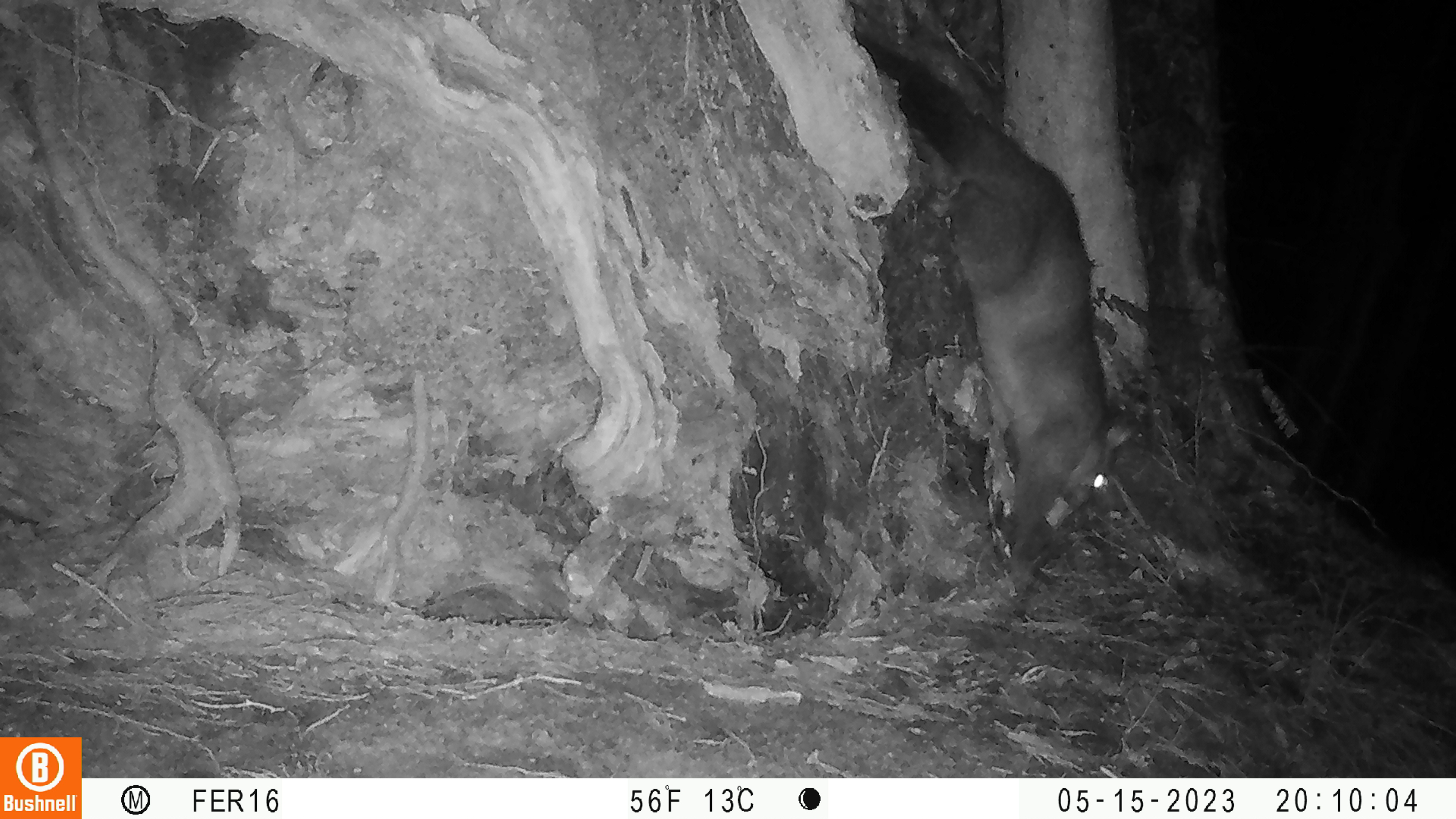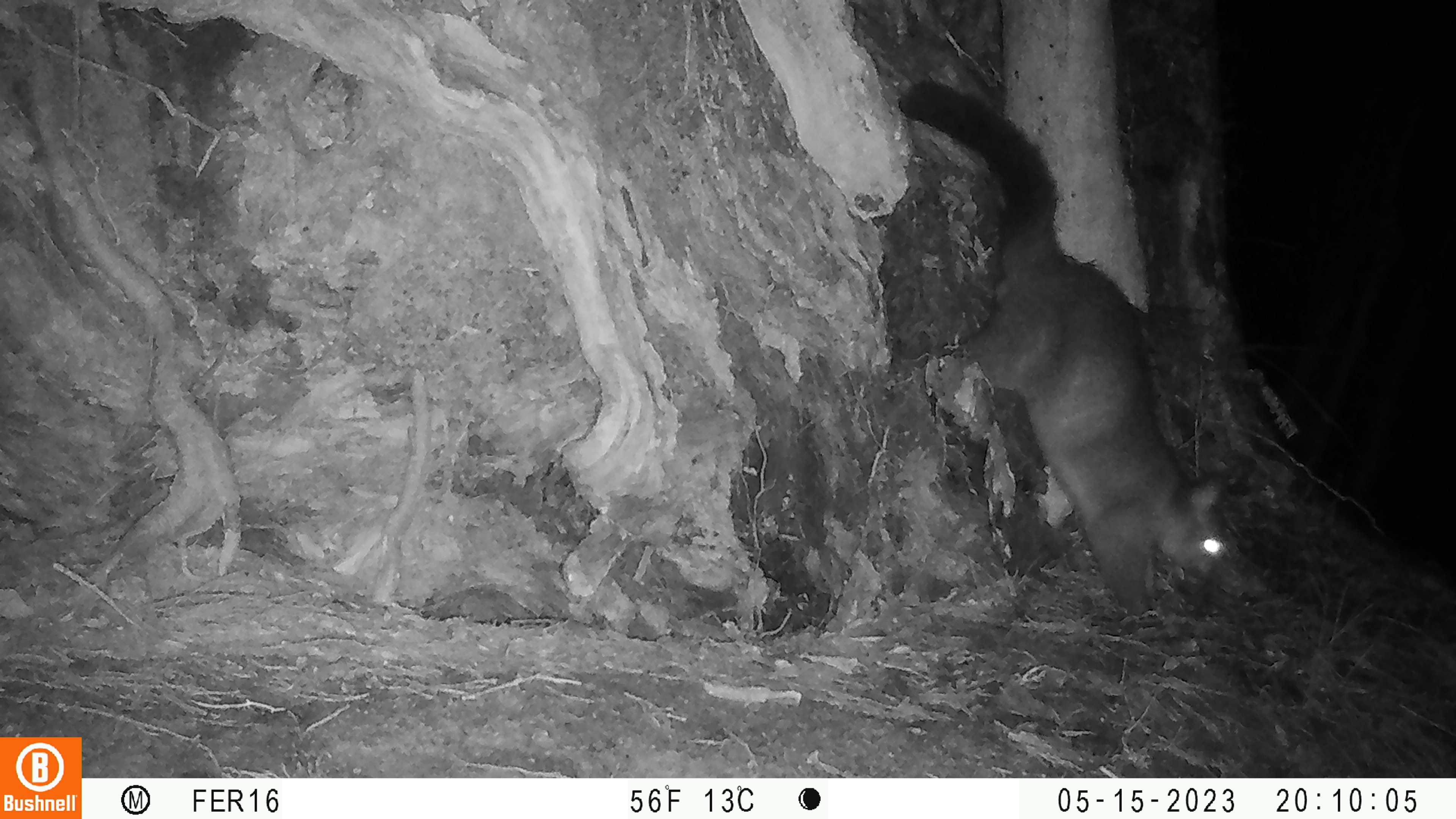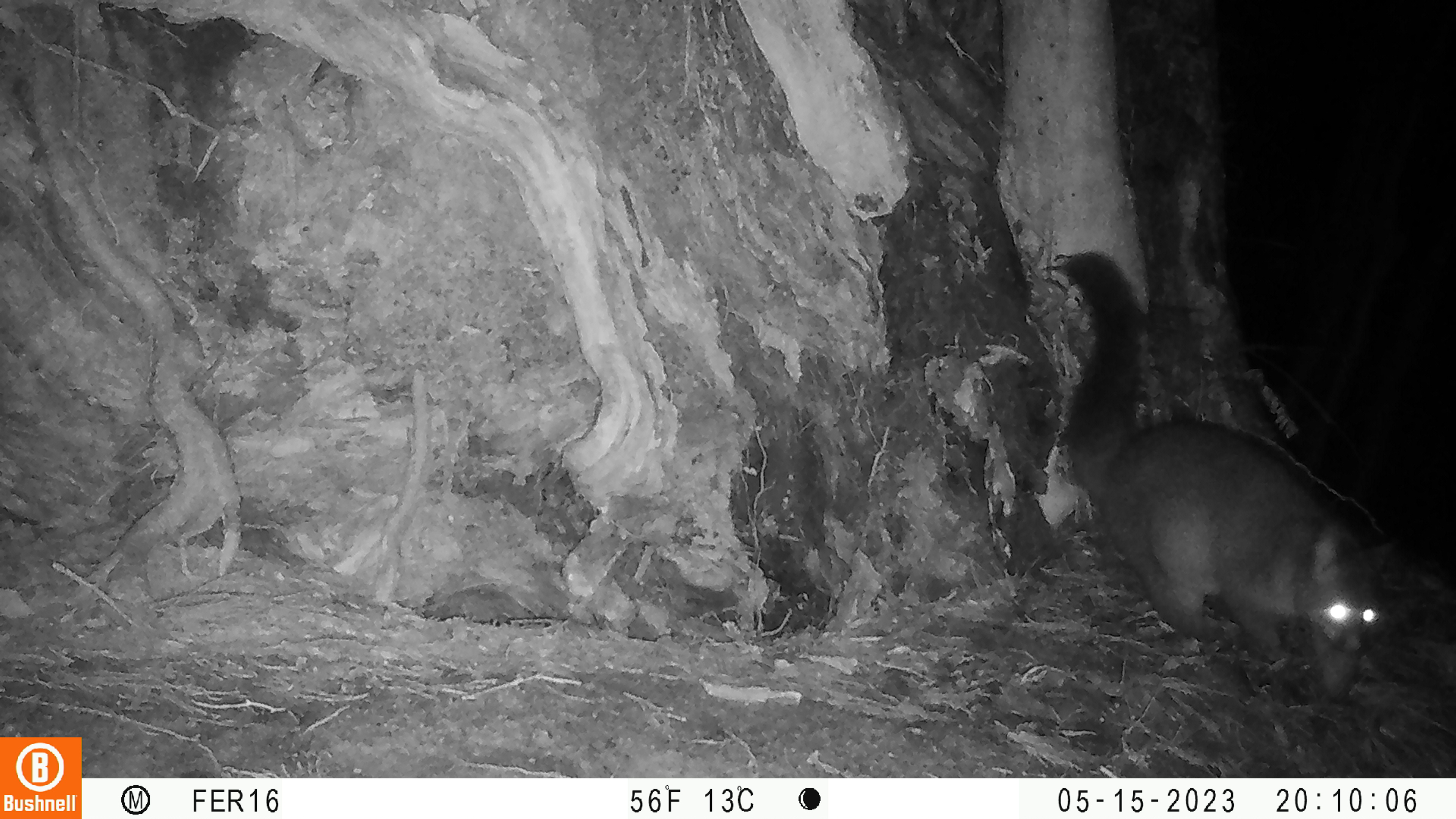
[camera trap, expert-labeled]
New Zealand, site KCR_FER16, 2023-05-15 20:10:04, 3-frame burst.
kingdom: Animalia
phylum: Chordata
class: Mammalia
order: Diprotodontia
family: Phalangeridae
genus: Trichosurus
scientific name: Trichosurus vulpecula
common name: common brushtail possum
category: possum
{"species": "possum (common brushtail possum) (Trichosurus vulpecula)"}